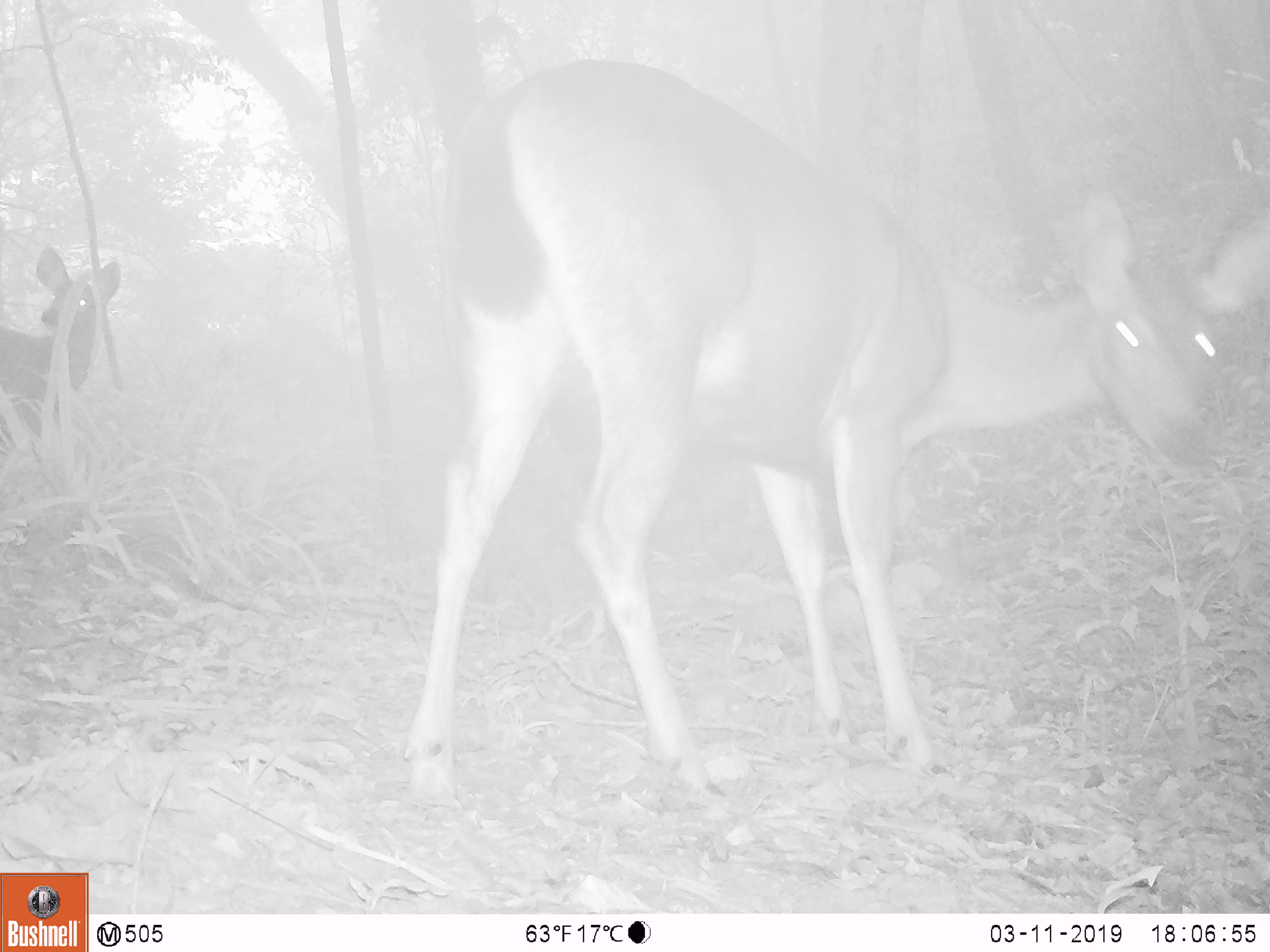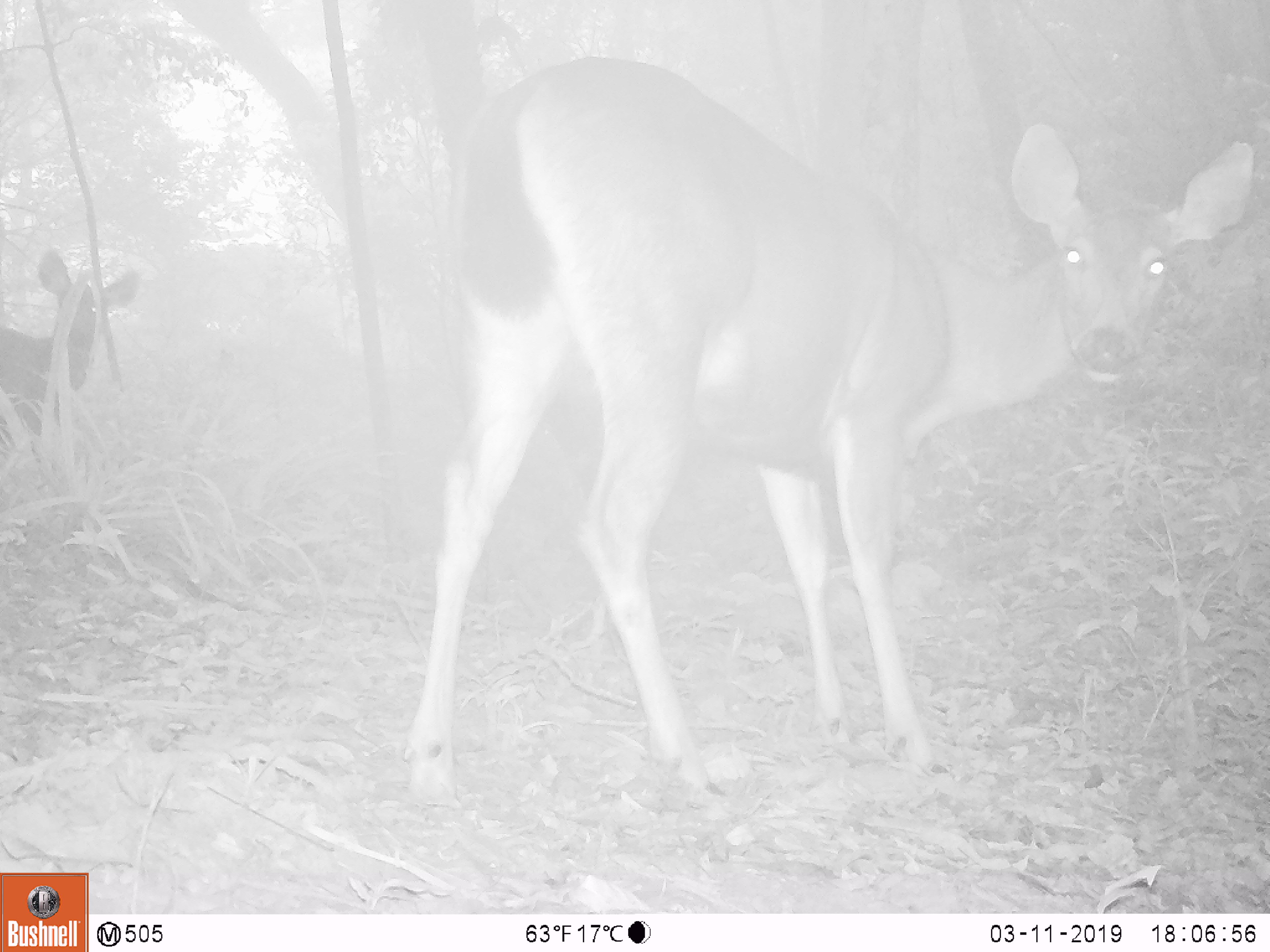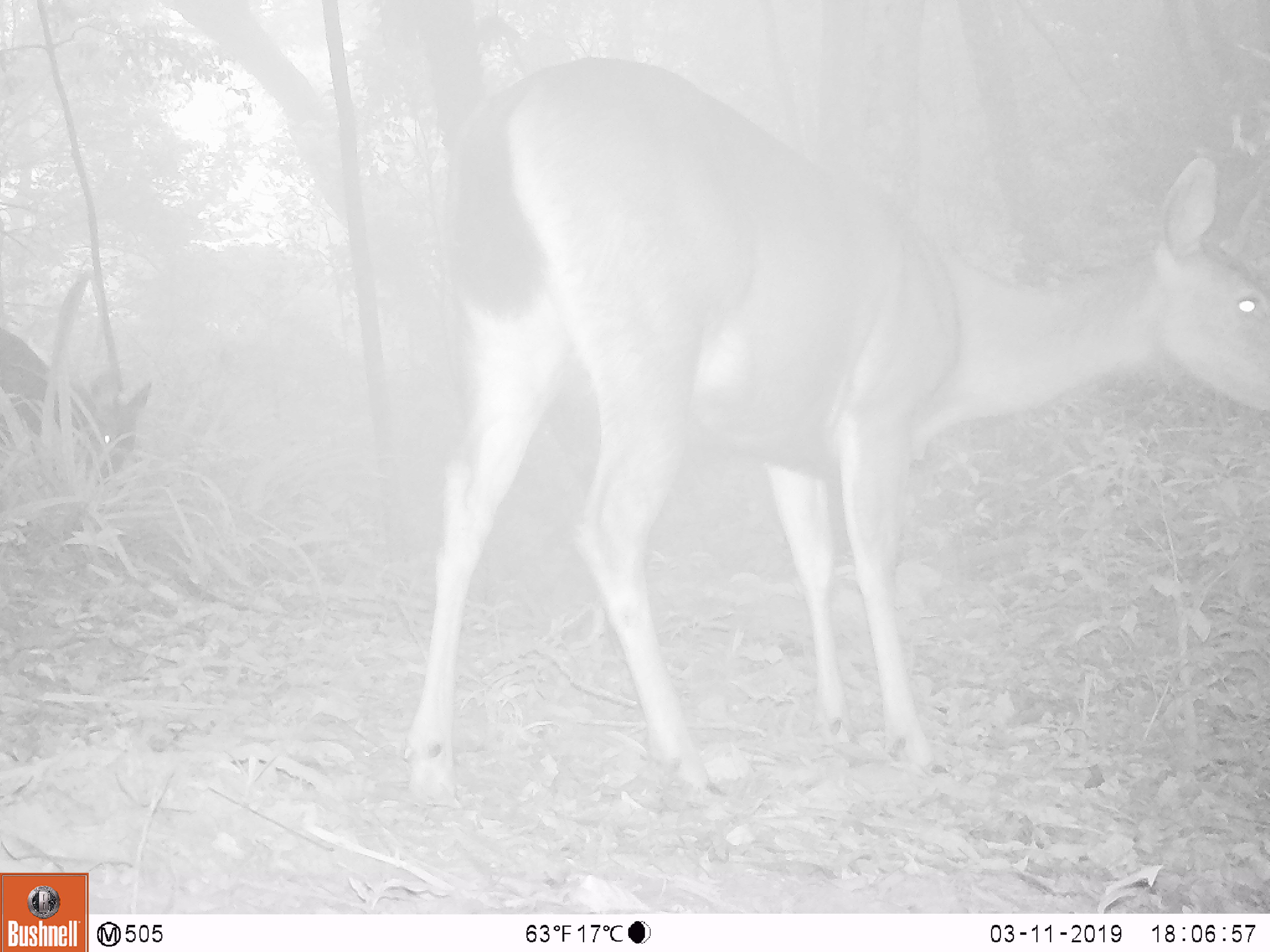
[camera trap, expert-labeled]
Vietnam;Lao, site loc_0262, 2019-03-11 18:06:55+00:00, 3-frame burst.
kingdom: Animalia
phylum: Chordata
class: Mammalia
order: Artiodactyla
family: Cervidae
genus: Rusa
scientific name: Rusa unicolor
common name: sambar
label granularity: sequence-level